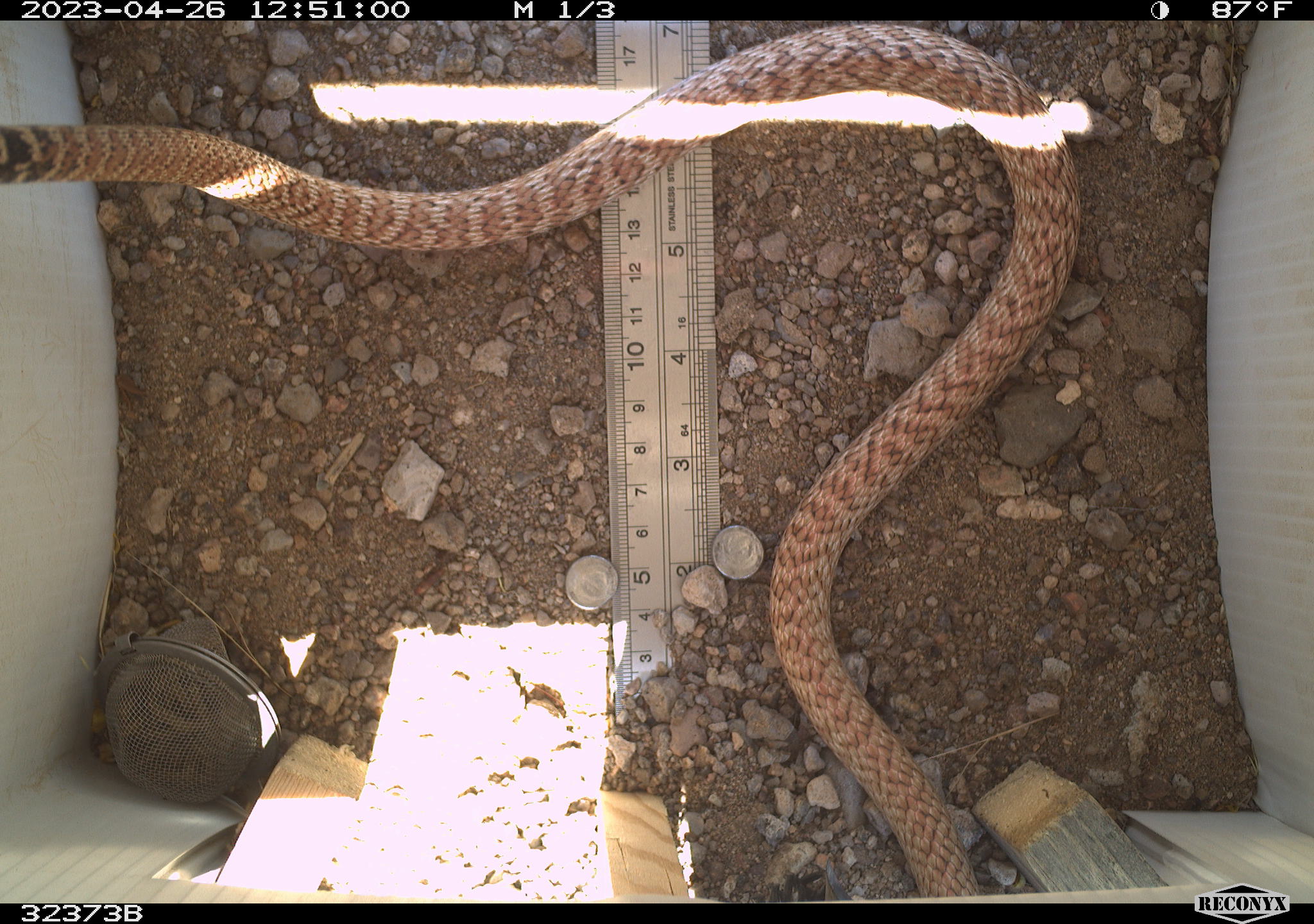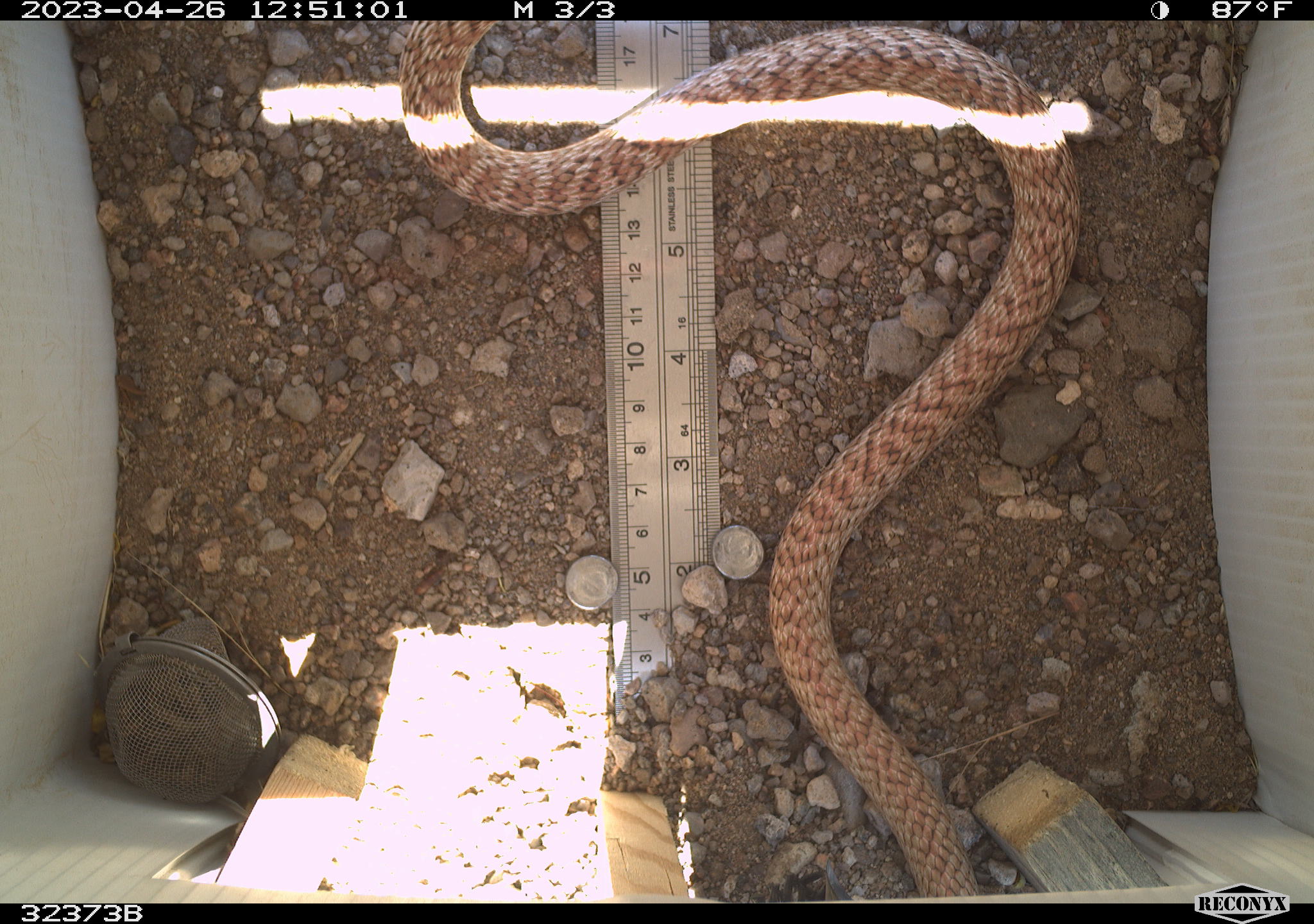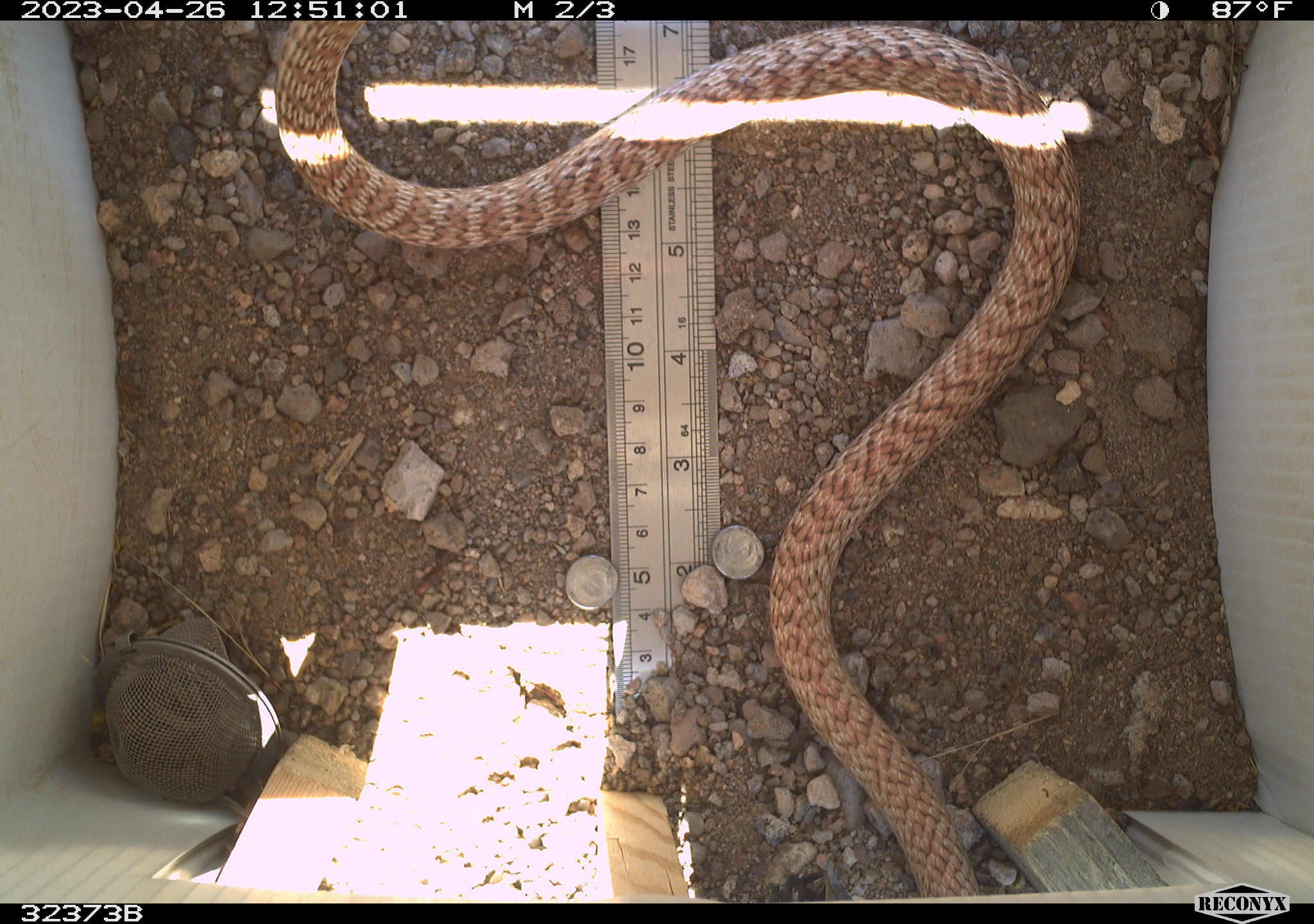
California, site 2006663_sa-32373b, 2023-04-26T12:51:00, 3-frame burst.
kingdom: Animalia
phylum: Chordata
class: Reptilia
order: Squamata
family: Colubridae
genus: Masticophis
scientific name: Masticophis flagellum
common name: coachwhip